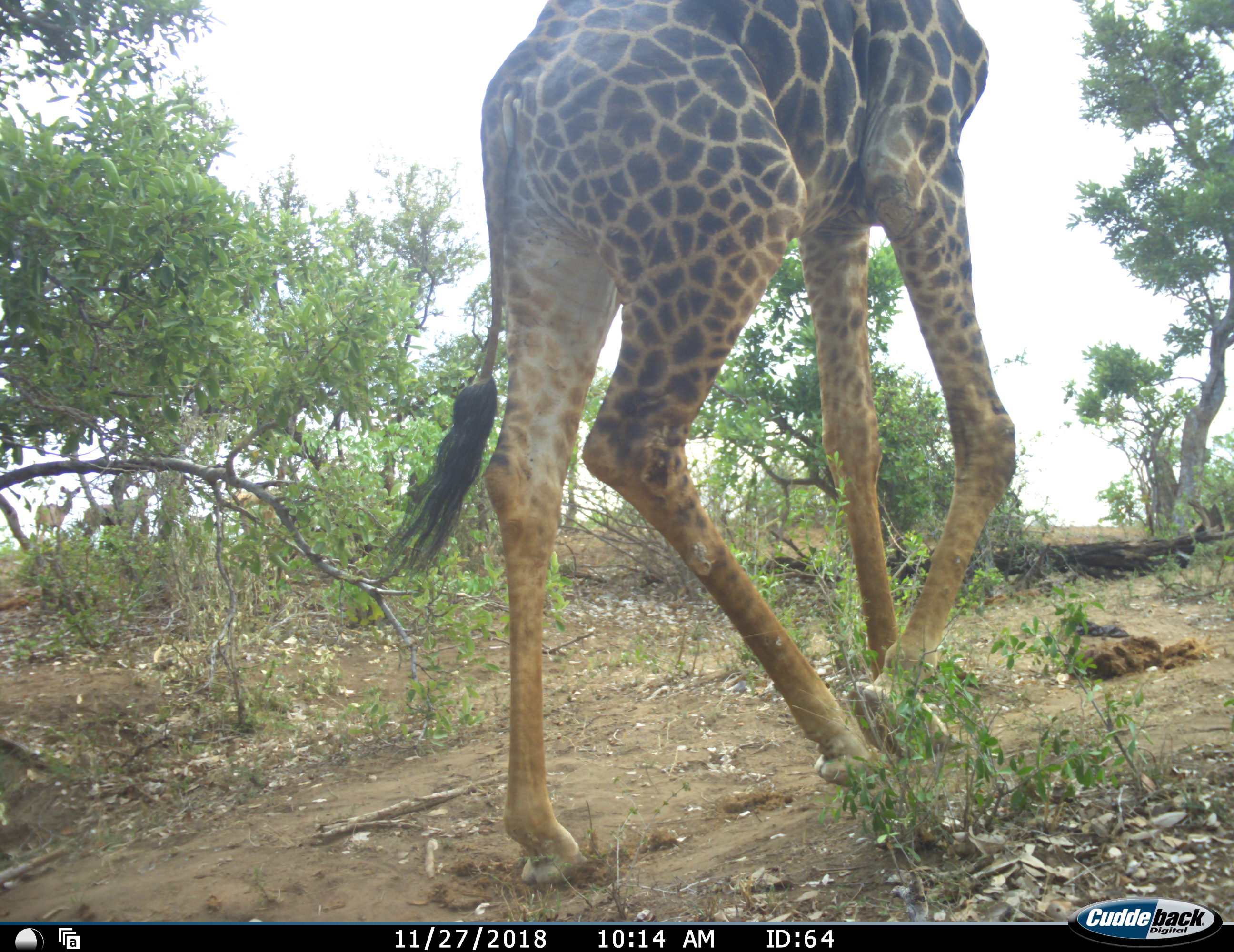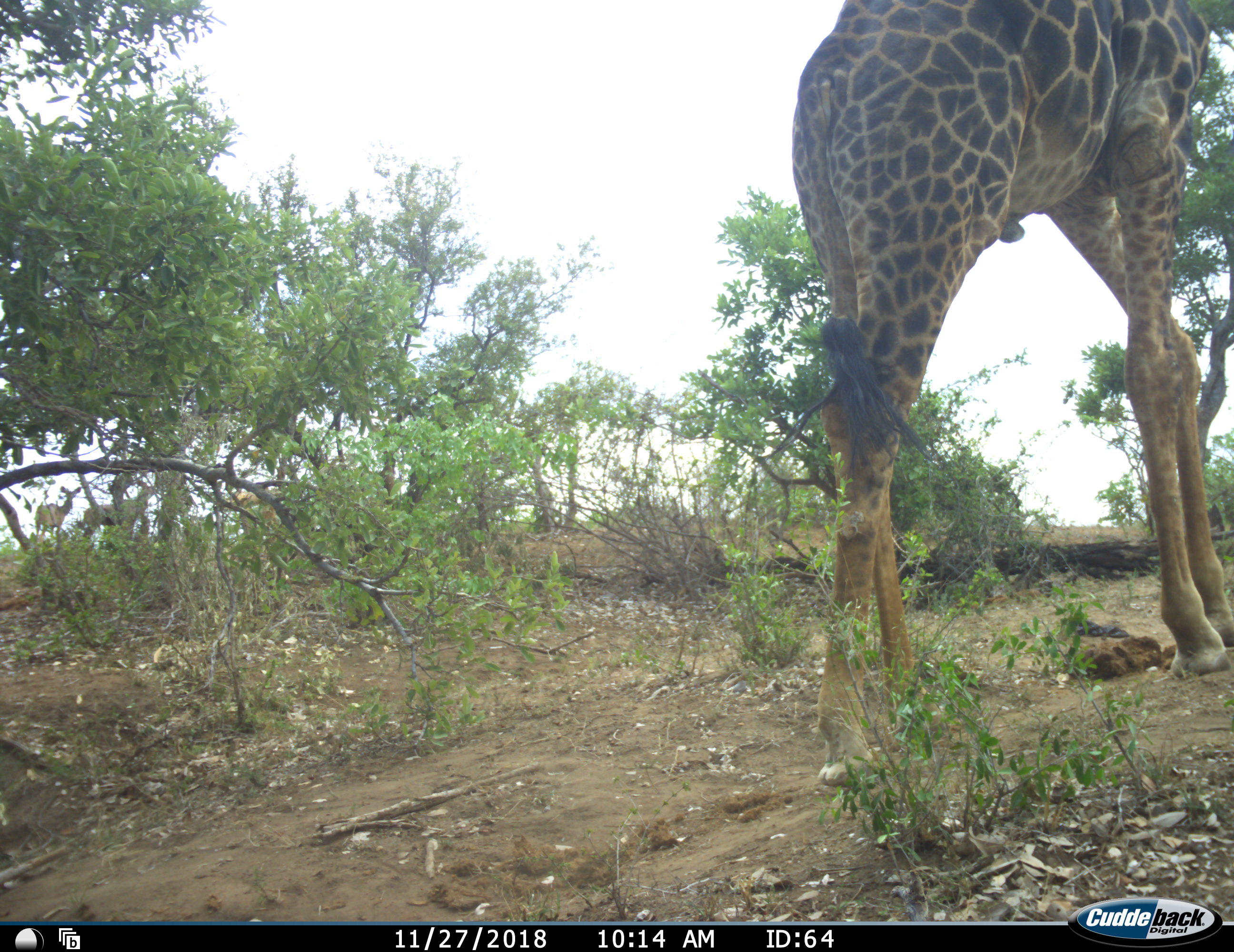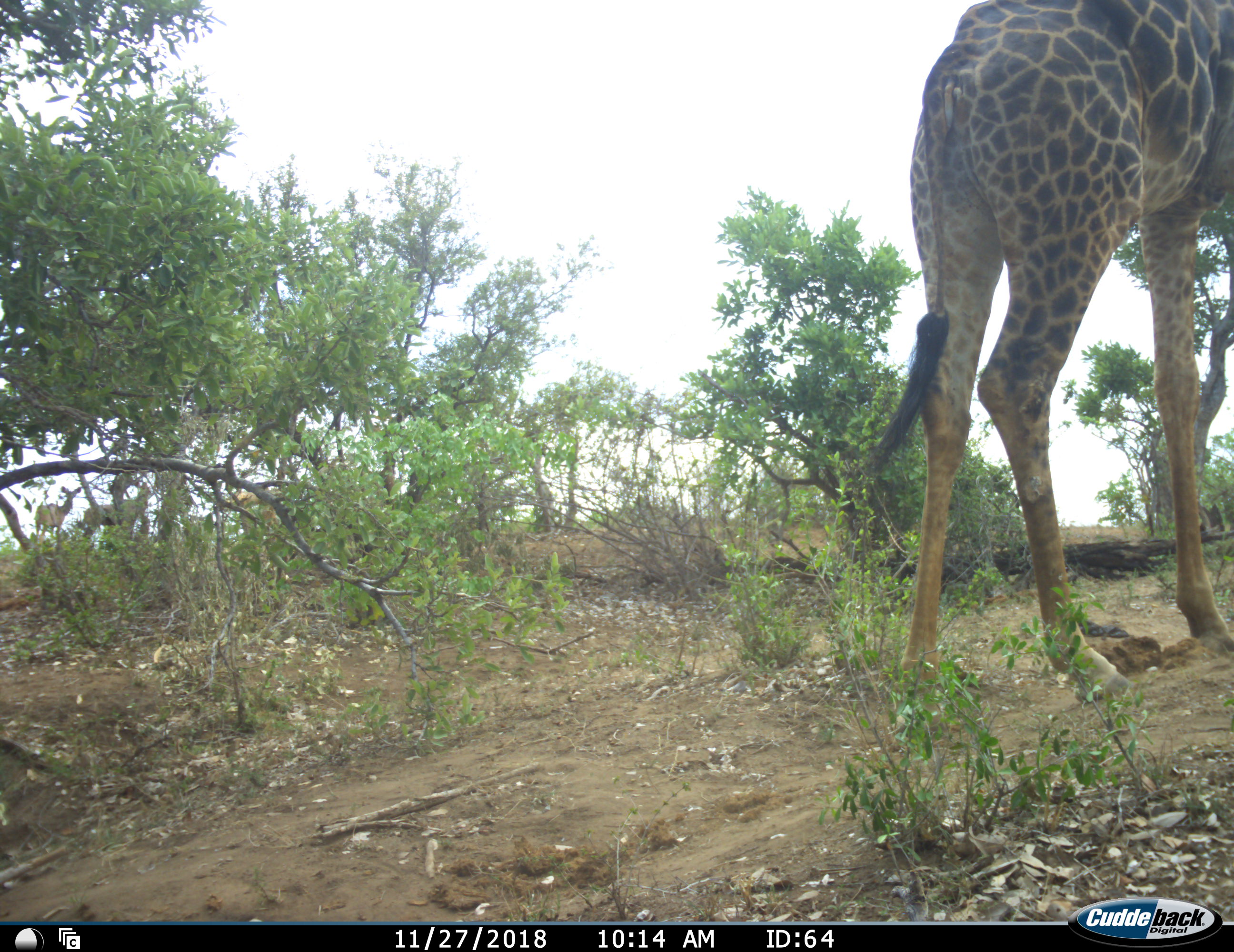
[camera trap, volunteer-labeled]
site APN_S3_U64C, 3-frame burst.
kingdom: Animalia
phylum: Chordata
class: Mammalia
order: Artiodactyla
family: Giraffidae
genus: Giraffa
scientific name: Giraffa camelopardalis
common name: giraffe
Giraffe (Giraffa camelopardalis), count 1. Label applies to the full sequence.